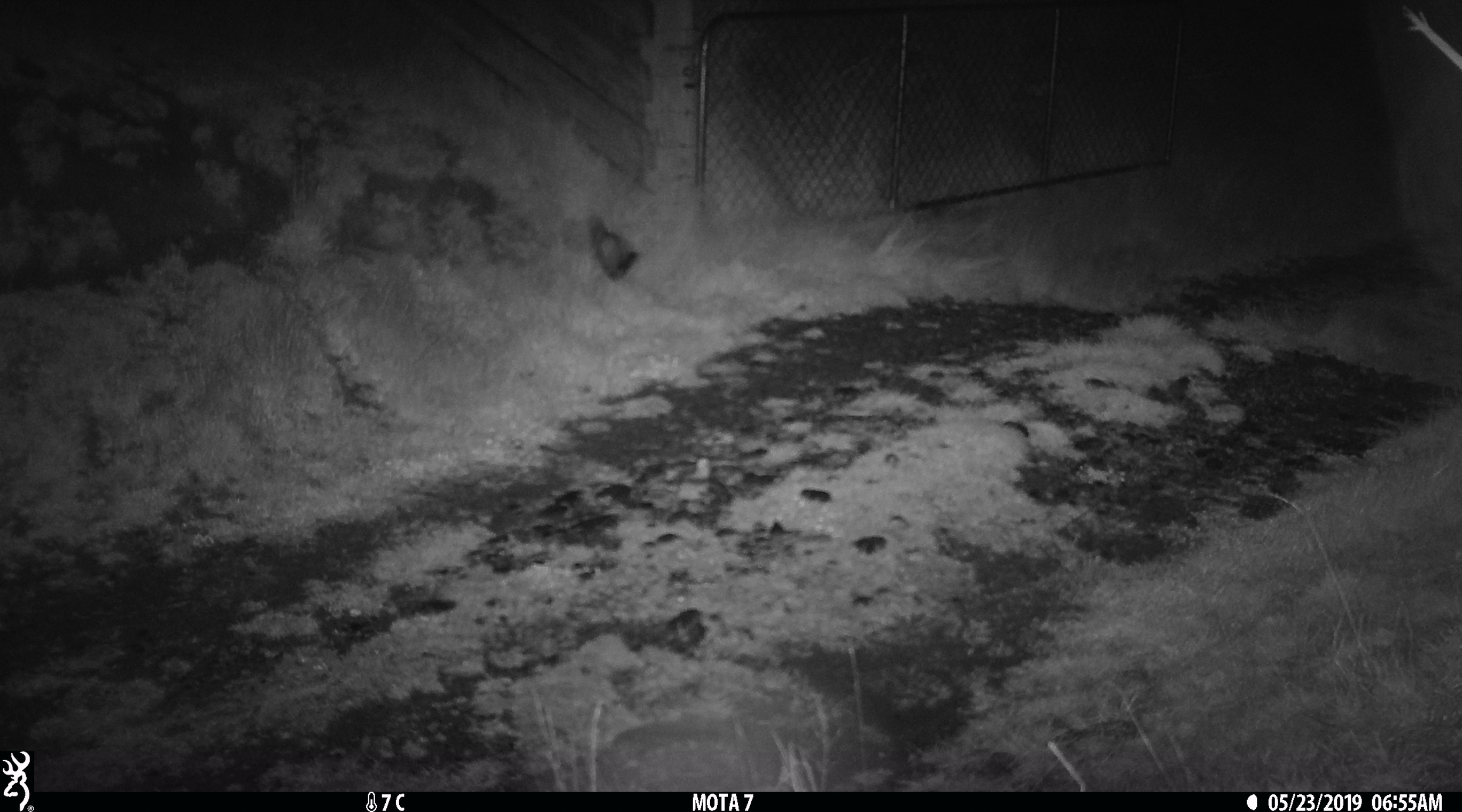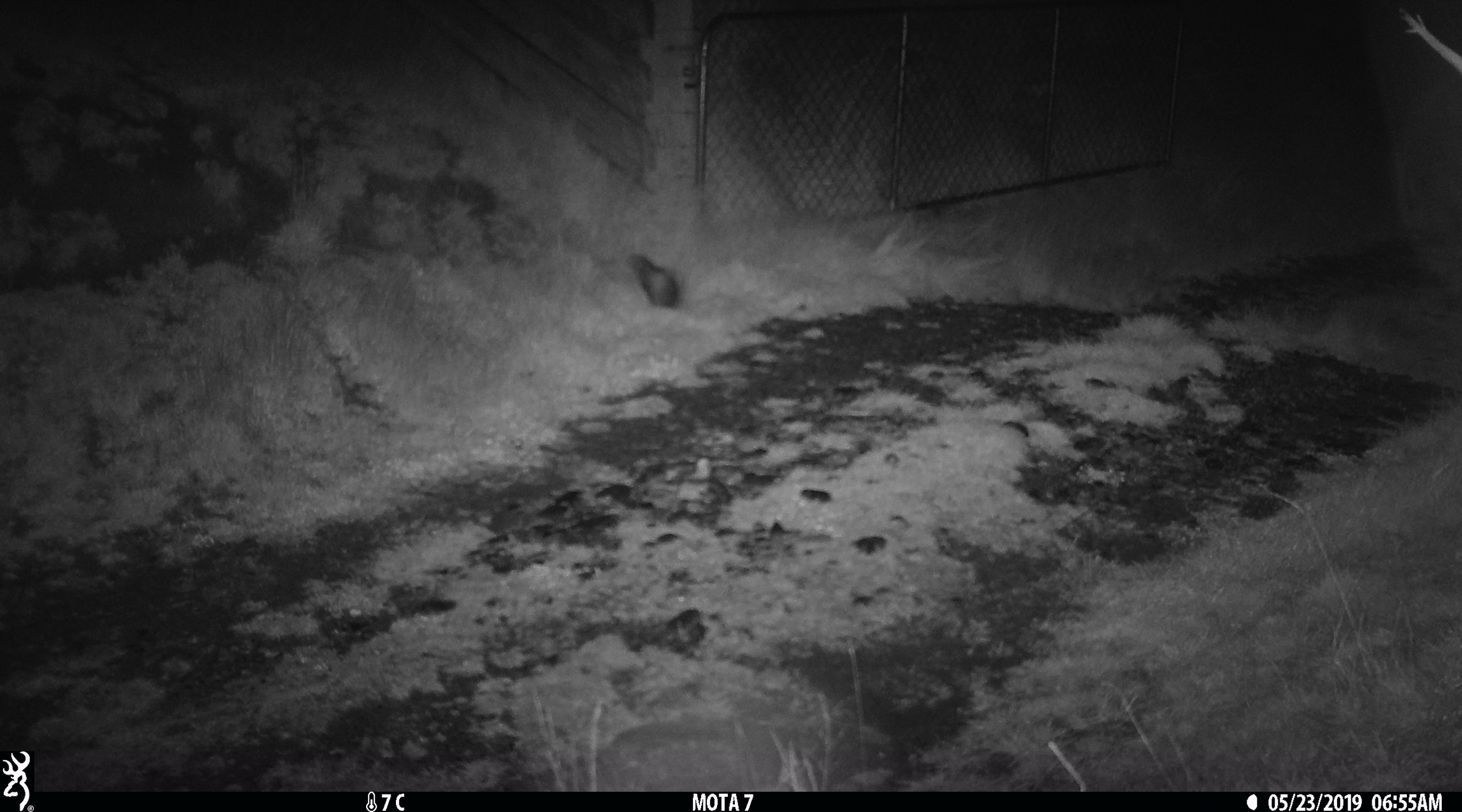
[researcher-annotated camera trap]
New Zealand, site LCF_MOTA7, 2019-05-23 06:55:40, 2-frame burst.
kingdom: Animalia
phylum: Chordata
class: Mammalia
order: Carnivora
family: Mustelidae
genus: Mustela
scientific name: Mustela furo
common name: ferret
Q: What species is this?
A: Ferret (Mustela furo).